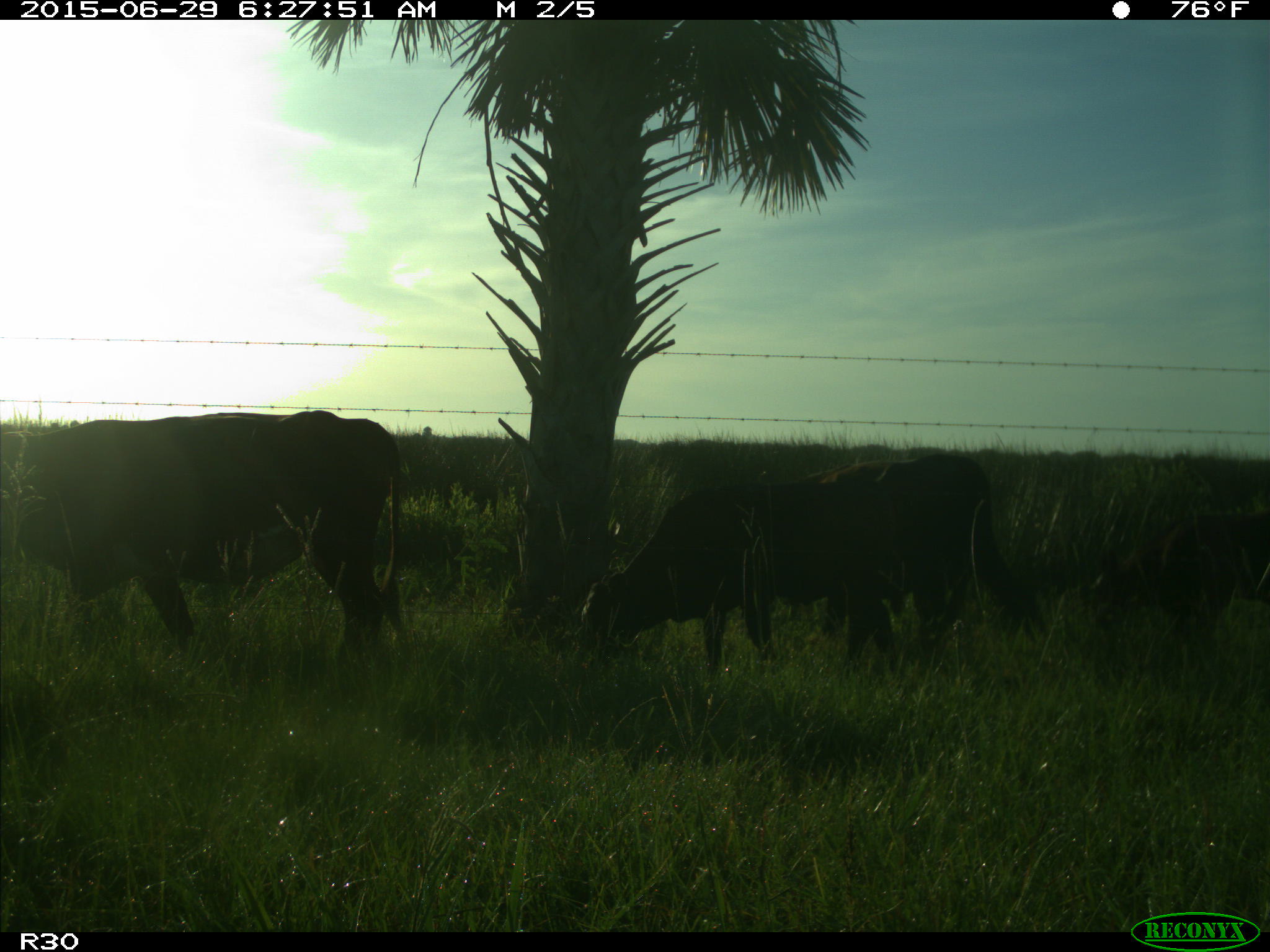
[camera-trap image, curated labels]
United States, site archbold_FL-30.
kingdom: Animalia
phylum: Chordata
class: Mammalia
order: Artiodactyla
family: Bovidae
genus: Bos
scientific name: Bos taurus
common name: domestic cow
Bos taurus (domestic cow).